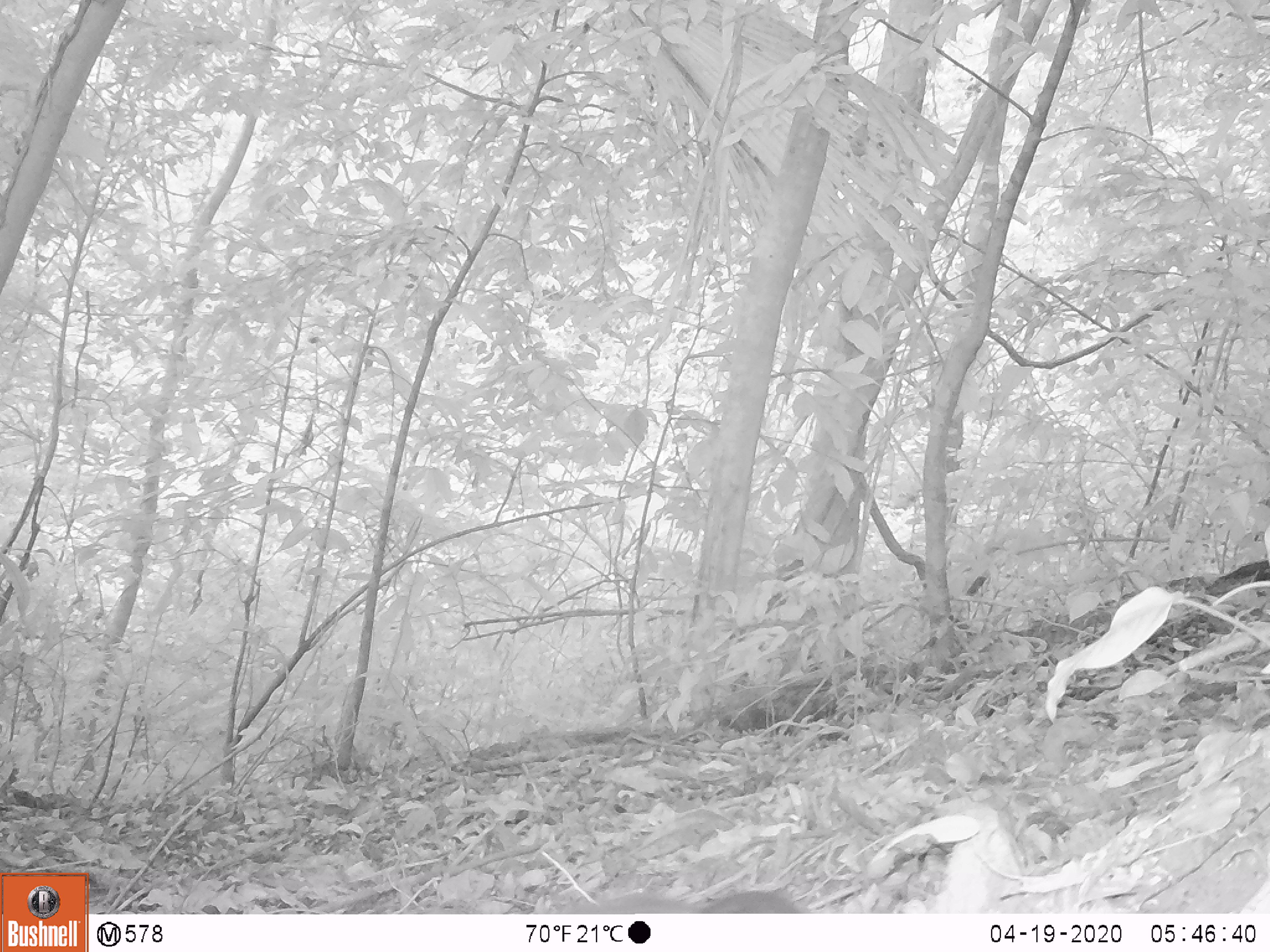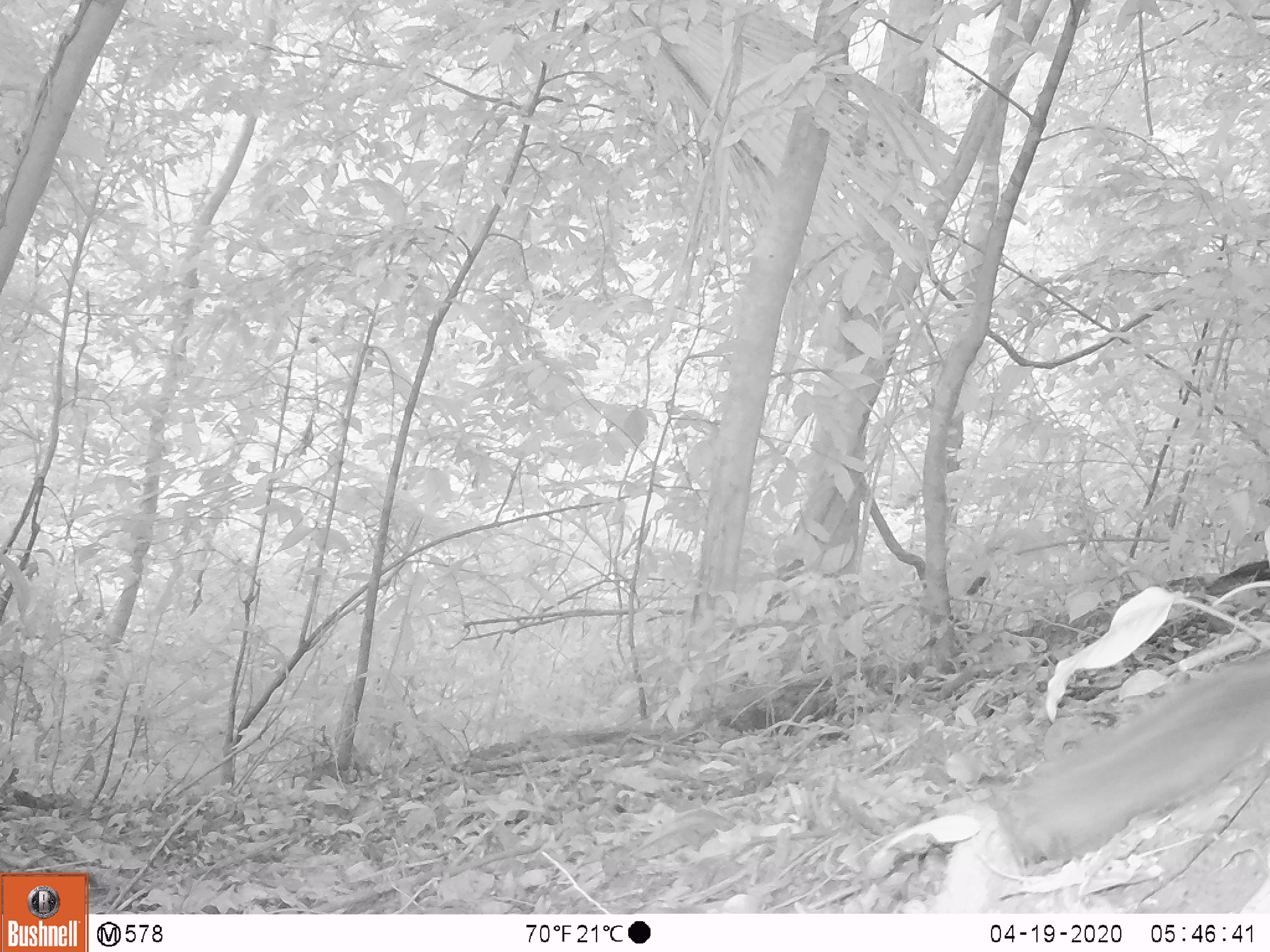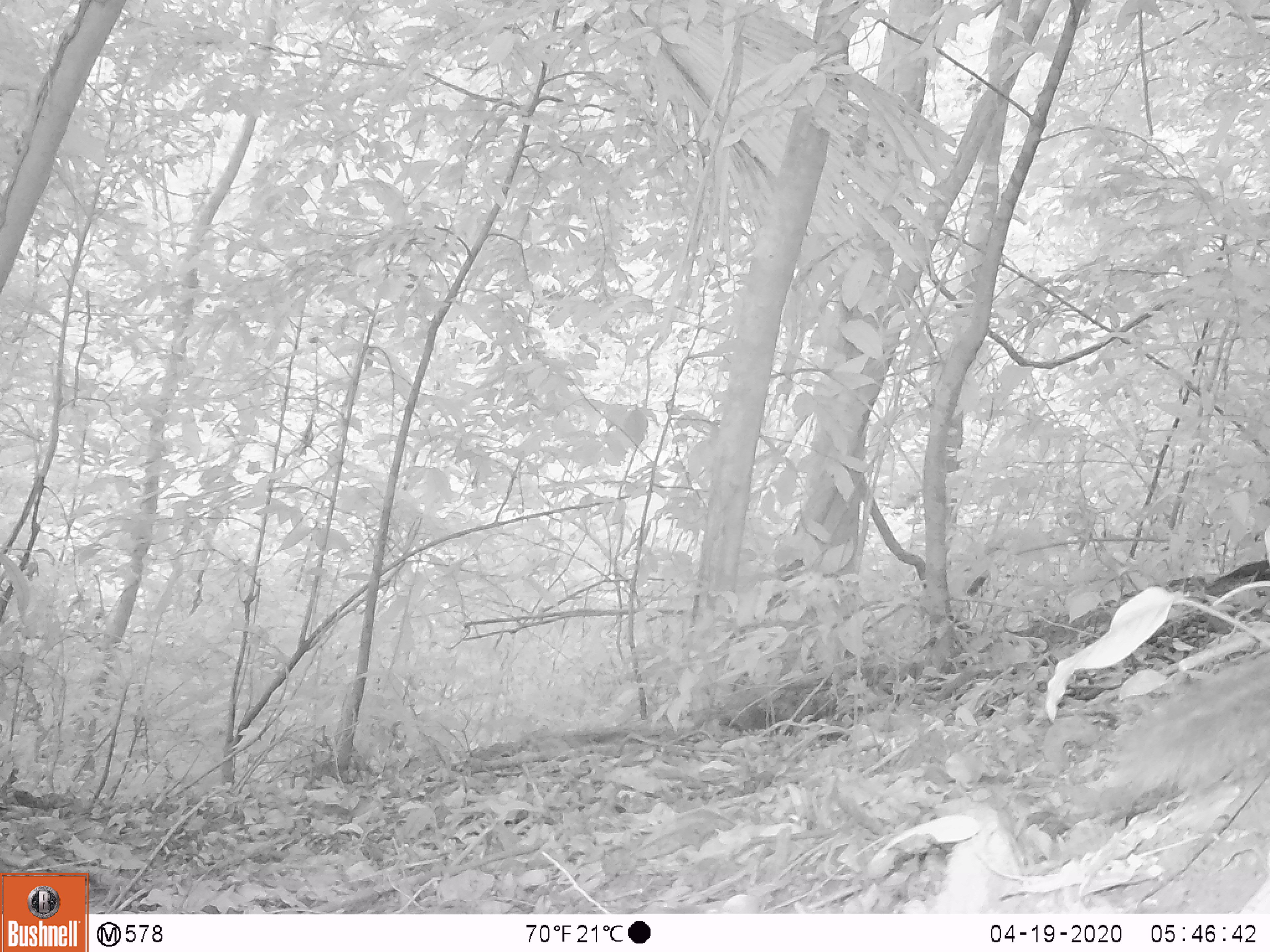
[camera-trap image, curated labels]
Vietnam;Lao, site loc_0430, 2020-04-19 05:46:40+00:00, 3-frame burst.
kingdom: Animalia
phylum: Chordata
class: Mammalia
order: Rodentia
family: Sciuridae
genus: Dremomys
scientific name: Dremomys rufigenis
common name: red-cheeked squirrel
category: red cheeked squirrel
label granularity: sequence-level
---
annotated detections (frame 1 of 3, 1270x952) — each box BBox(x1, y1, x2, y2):
red cheeked squirrel: BBox(547, 888, 808, 914)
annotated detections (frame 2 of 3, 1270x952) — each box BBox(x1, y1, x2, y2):
red cheeked squirrel: BBox(993, 642, 1270, 860)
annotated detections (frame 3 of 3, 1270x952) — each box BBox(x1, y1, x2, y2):
red cheeked squirrel: BBox(1104, 640, 1270, 801)